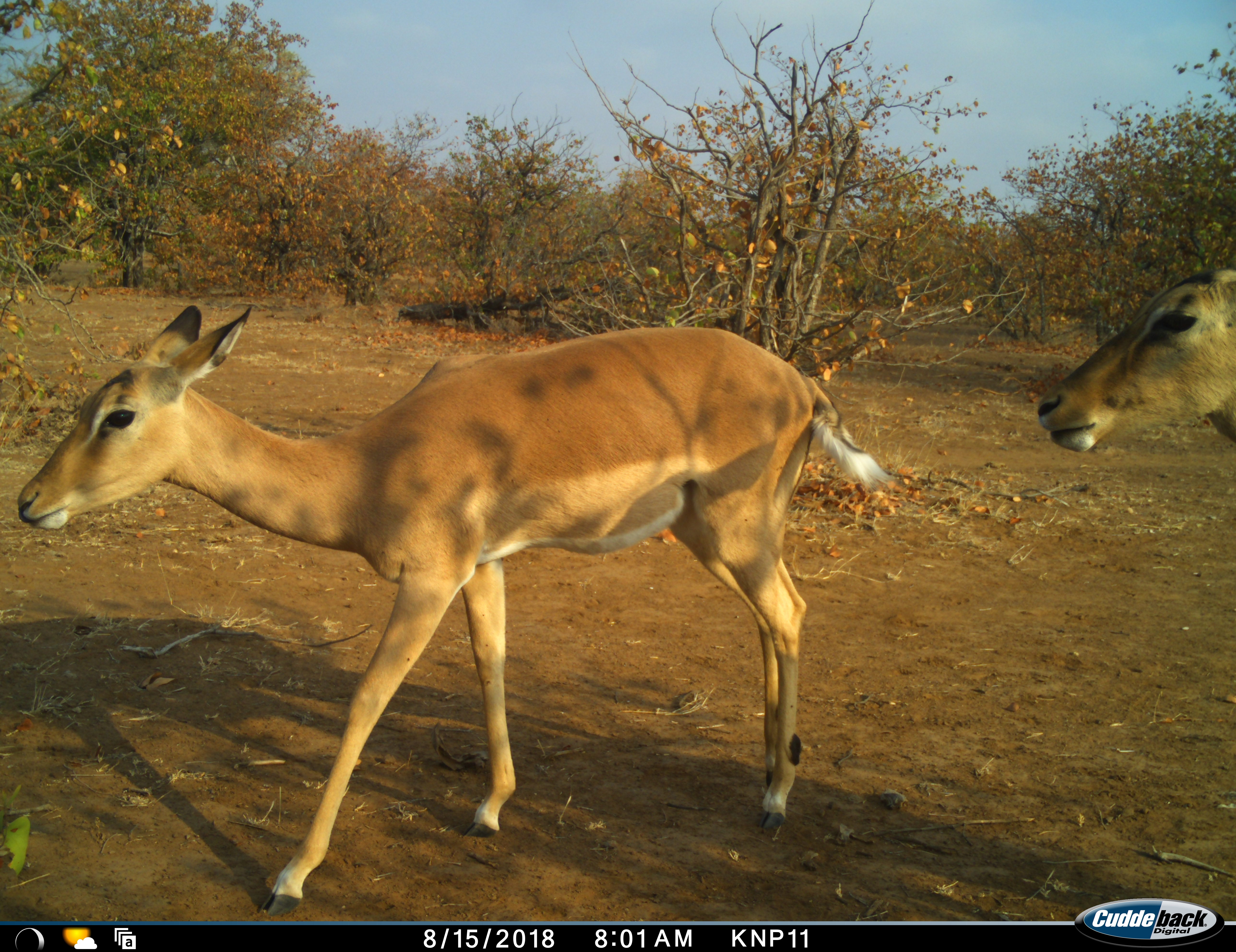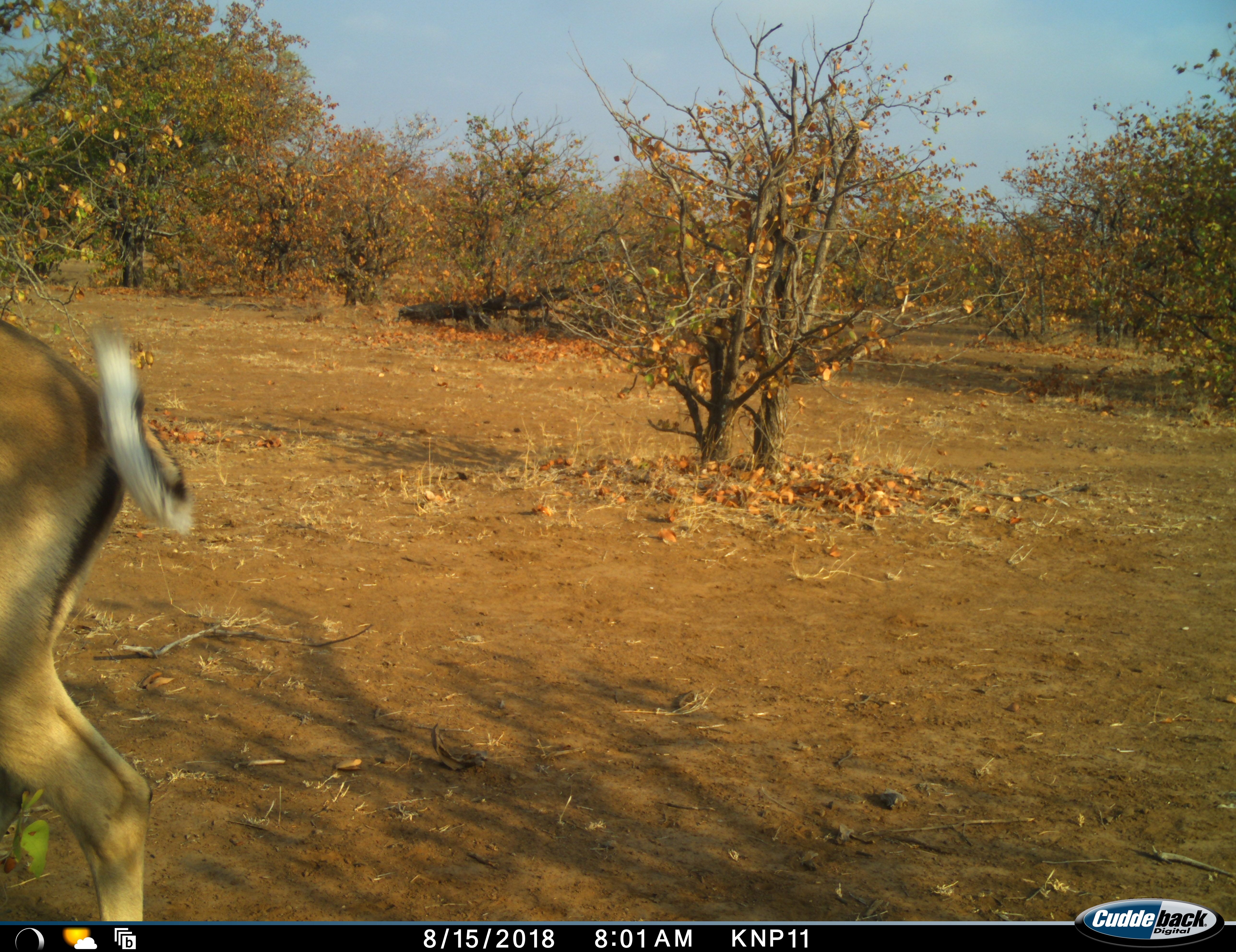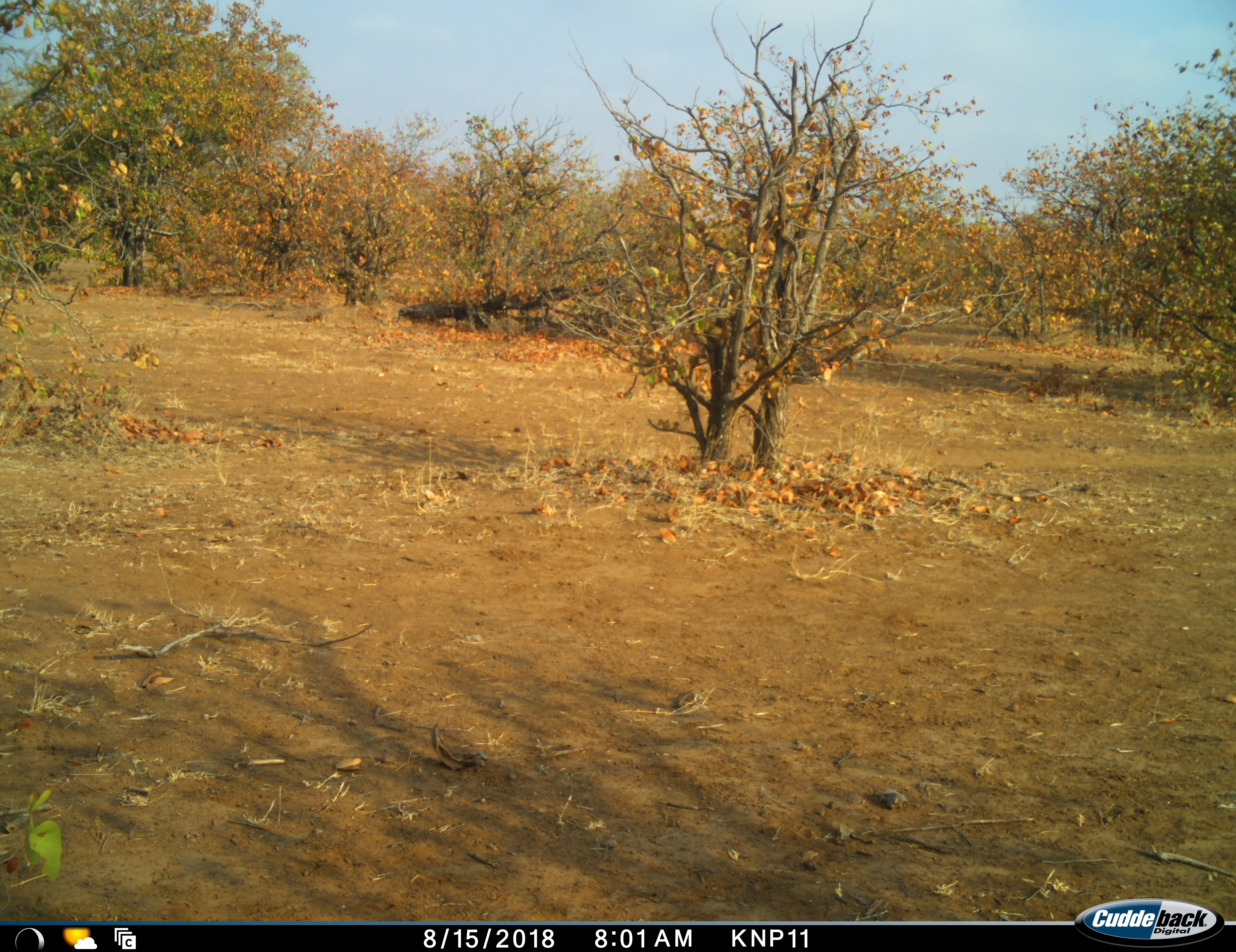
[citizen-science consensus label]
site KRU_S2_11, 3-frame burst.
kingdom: Animalia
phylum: Chordata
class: Mammalia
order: Artiodactyla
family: Bovidae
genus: Aepyceros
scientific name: Aepyceros melampus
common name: impala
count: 2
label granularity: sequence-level